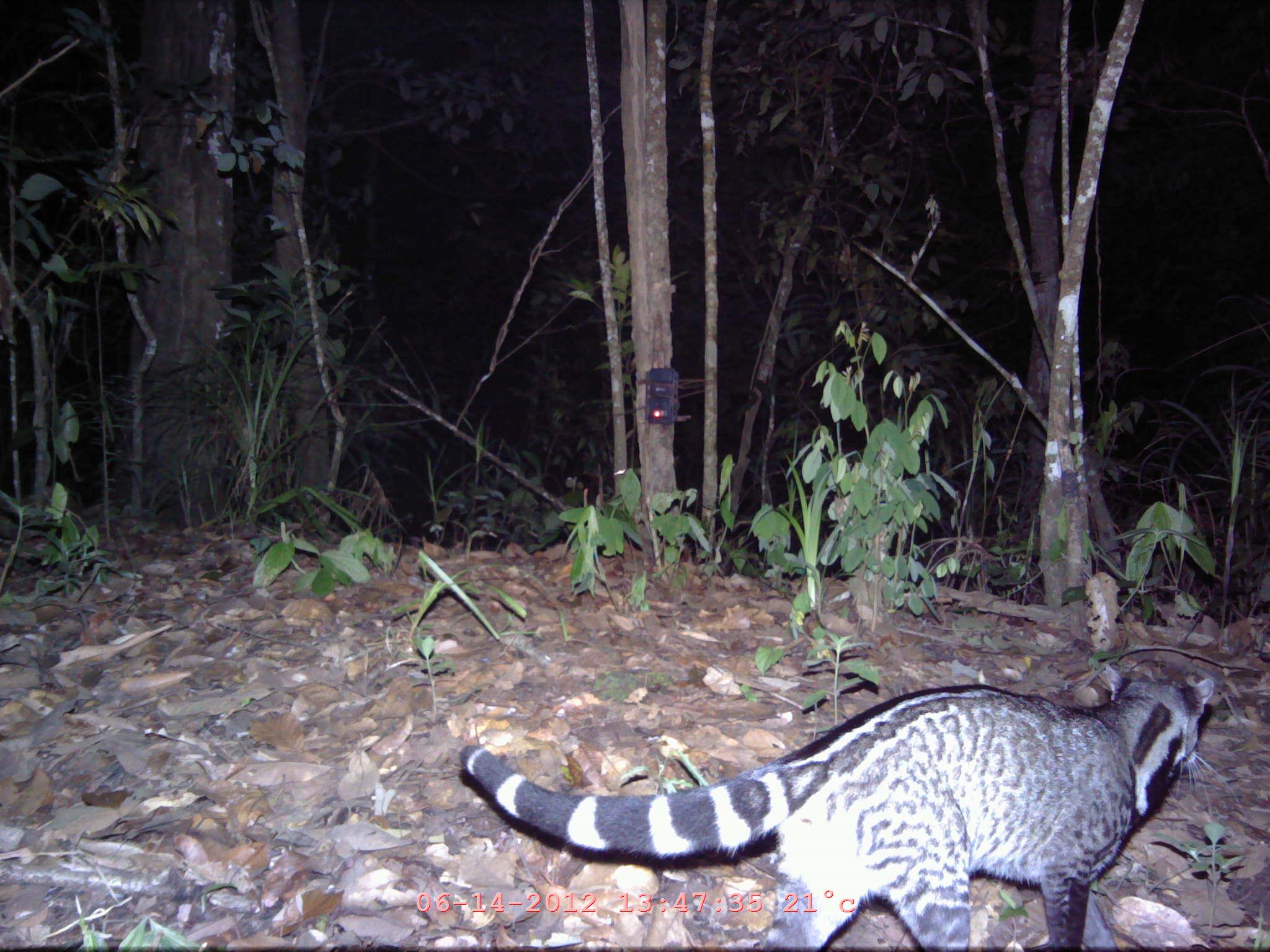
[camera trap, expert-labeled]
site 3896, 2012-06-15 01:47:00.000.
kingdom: Animalia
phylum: Chordata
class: Mammalia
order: Carnivora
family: Viverridae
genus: Viverra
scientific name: Viverra zibetha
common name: large indian civet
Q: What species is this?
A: Viverra zibetha (large indian civet).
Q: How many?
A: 1.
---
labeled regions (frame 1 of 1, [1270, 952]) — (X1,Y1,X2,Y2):
viverra zibetha: (459,660,1216,951)